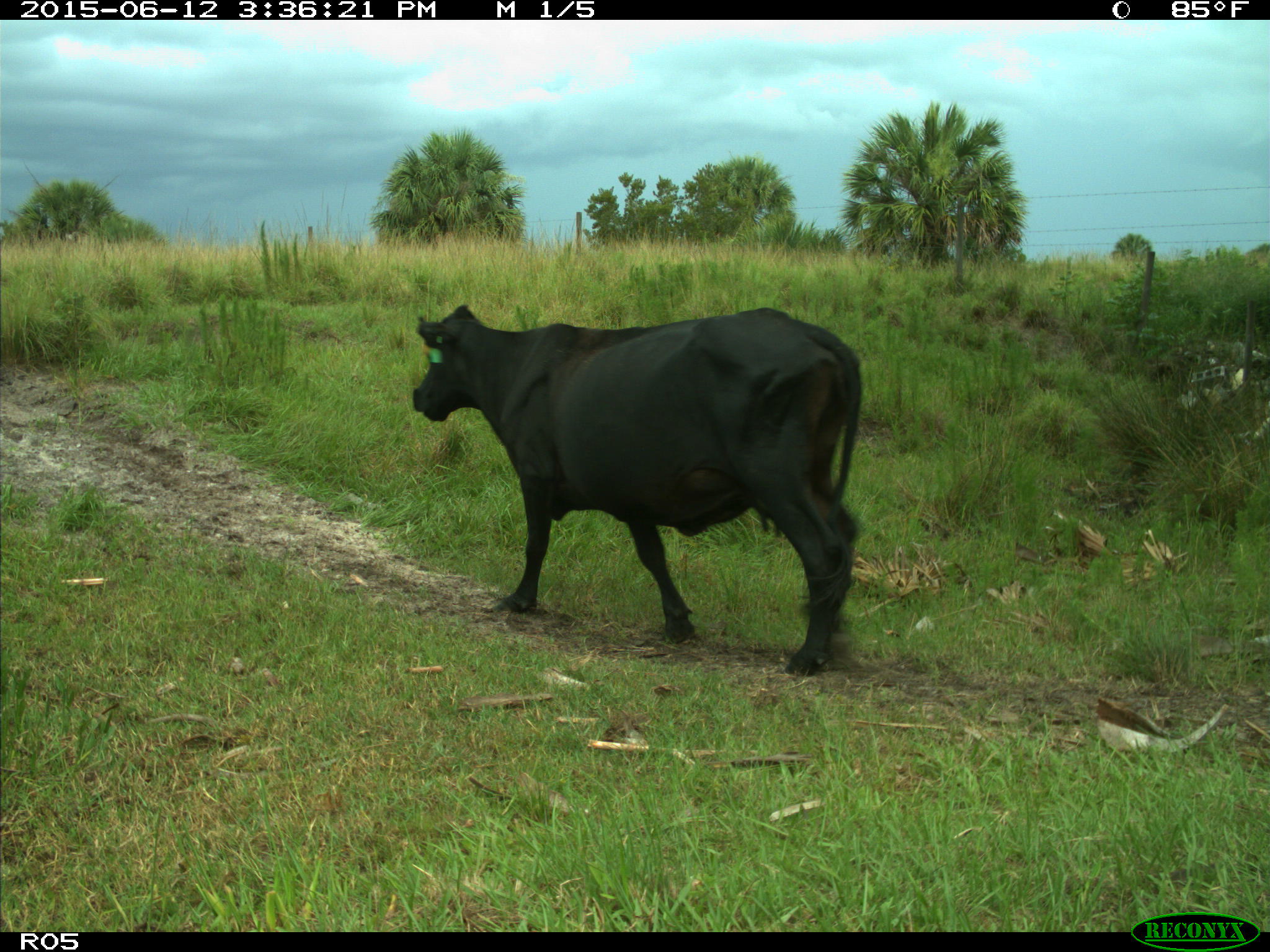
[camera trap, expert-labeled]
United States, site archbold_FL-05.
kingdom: Animalia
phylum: Chordata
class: Mammalia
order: Artiodactyla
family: Bovidae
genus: Bos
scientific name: Bos taurus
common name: domestic cow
Bos taurus (domestic cow).